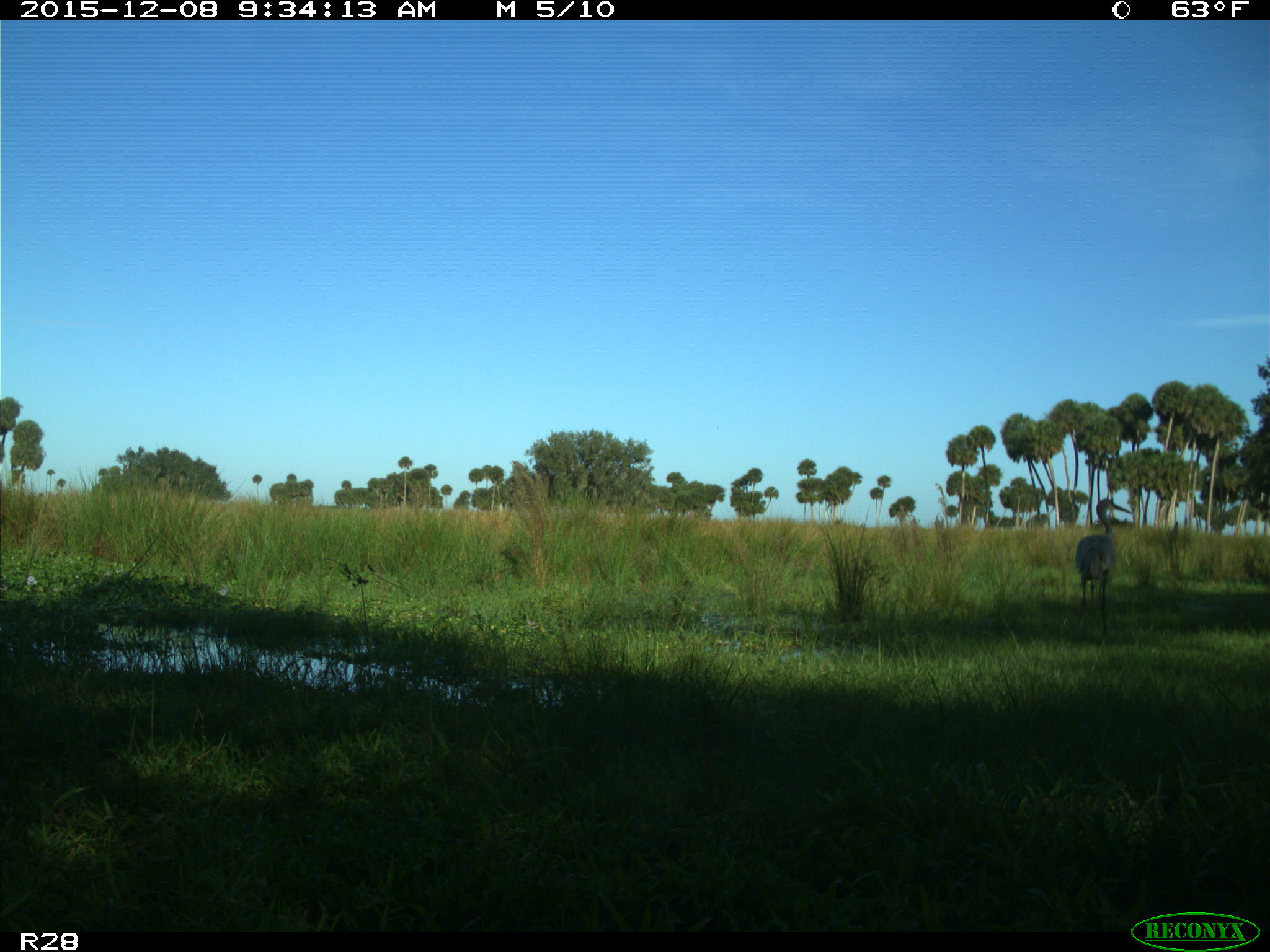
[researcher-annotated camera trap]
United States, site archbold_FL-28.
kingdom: Animalia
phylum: Chordata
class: Aves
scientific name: Aves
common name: birds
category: unidentified bird